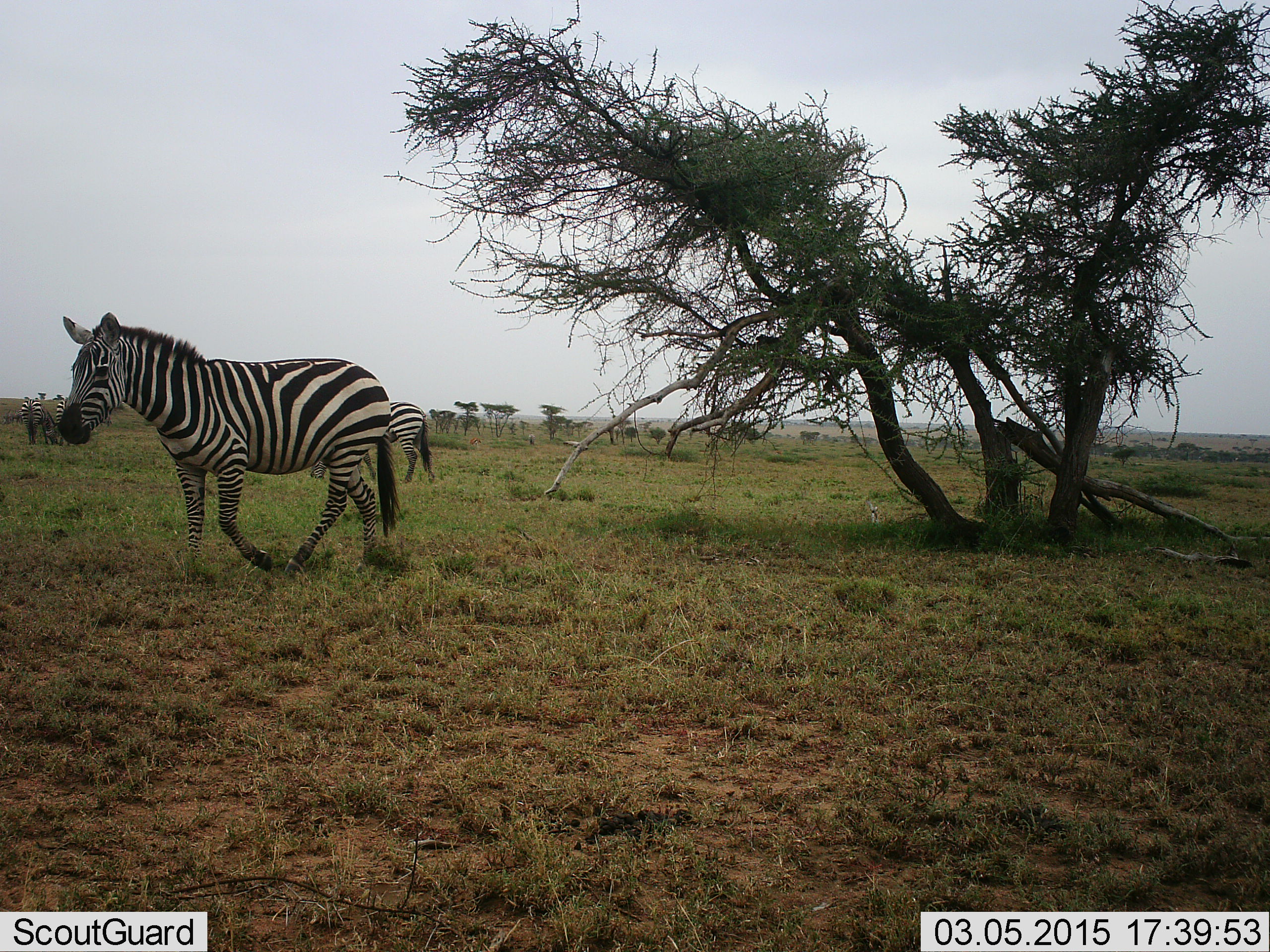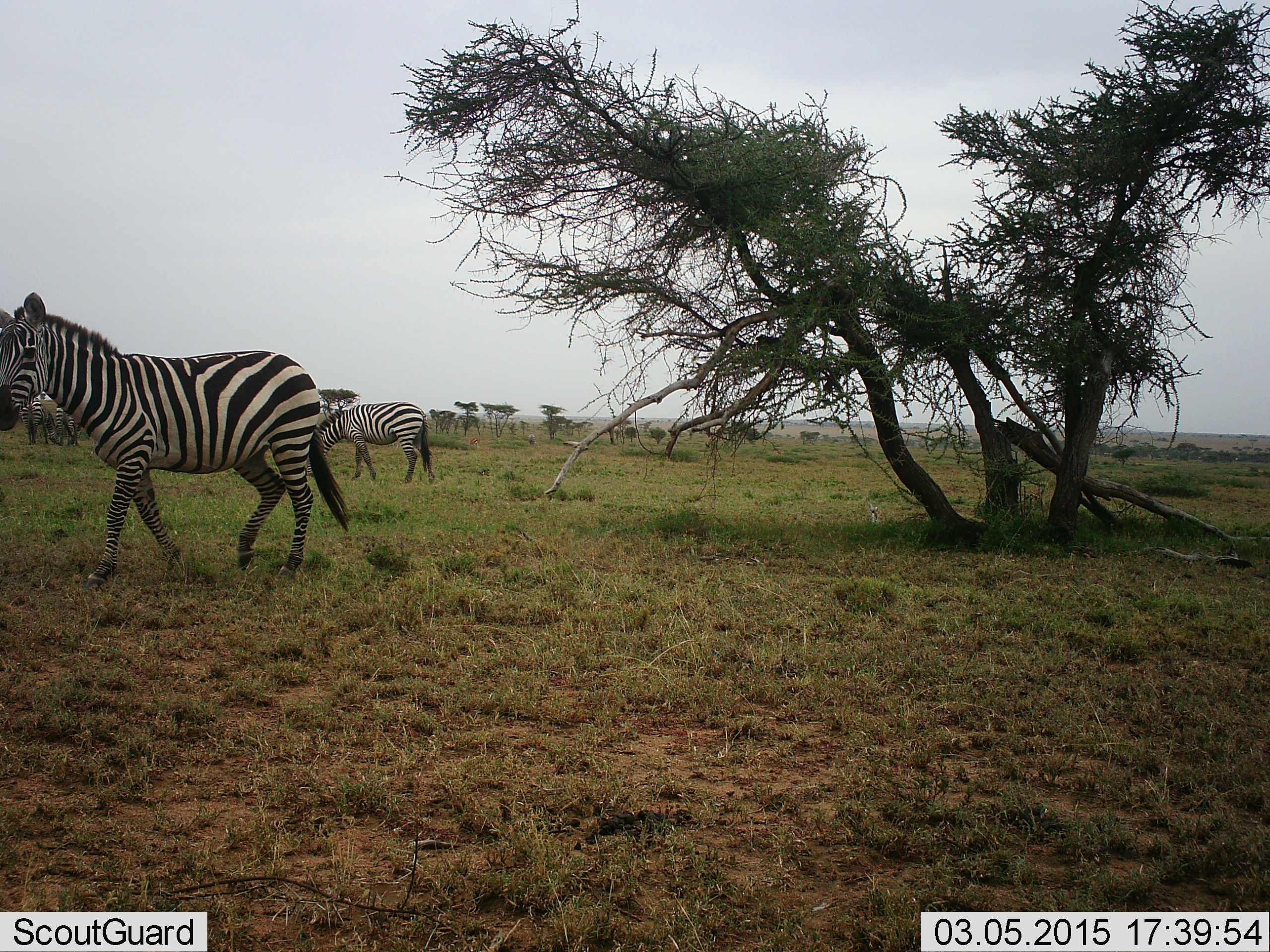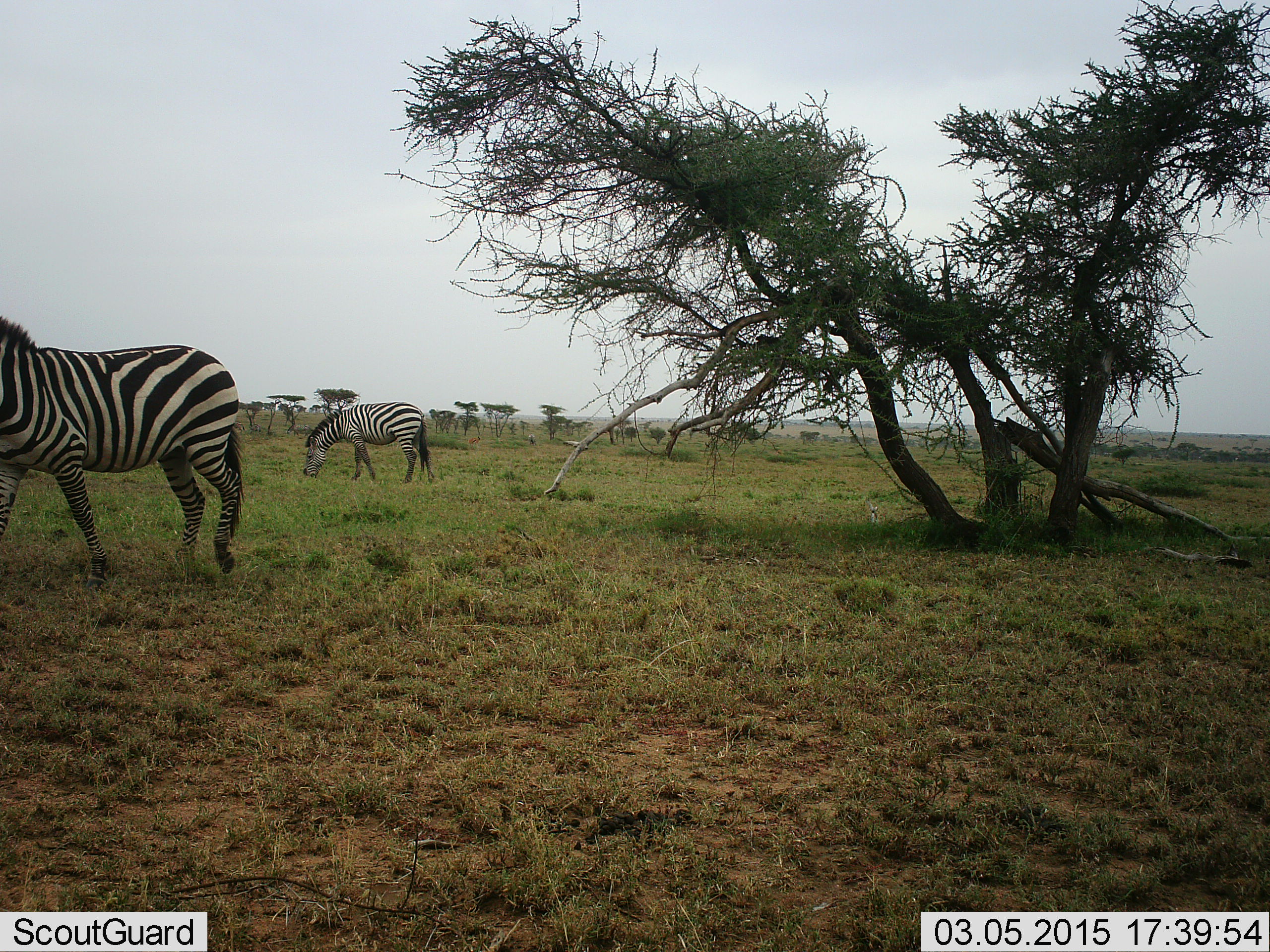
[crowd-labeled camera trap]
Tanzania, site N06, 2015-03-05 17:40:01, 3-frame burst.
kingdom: Animalia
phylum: Chordata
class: Mammalia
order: Perissodactyla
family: Equidae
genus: Equus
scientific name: Equus quagga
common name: plains zebra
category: zebra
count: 3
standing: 56%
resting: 11%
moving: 100%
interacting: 11%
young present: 0%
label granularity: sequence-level